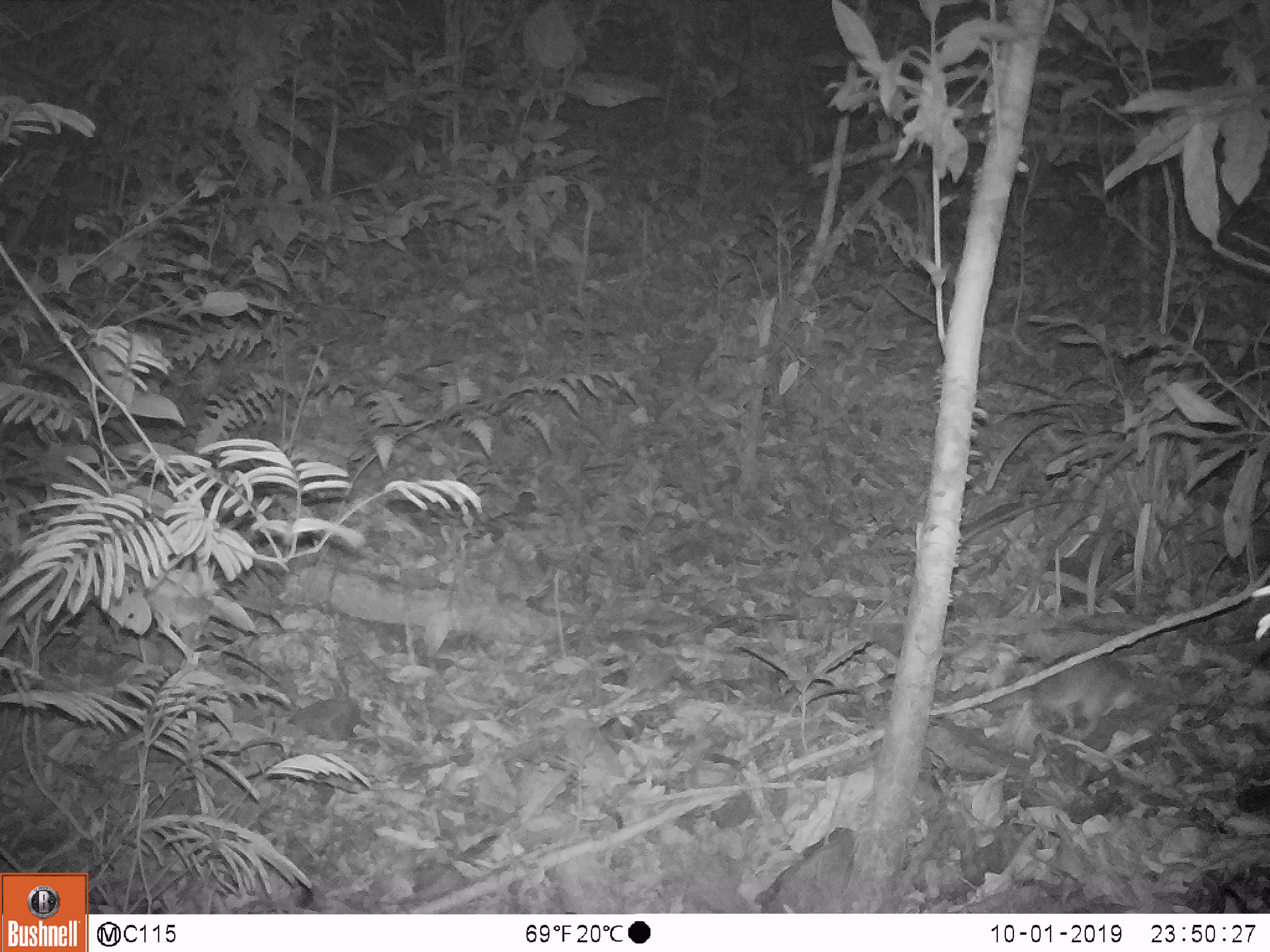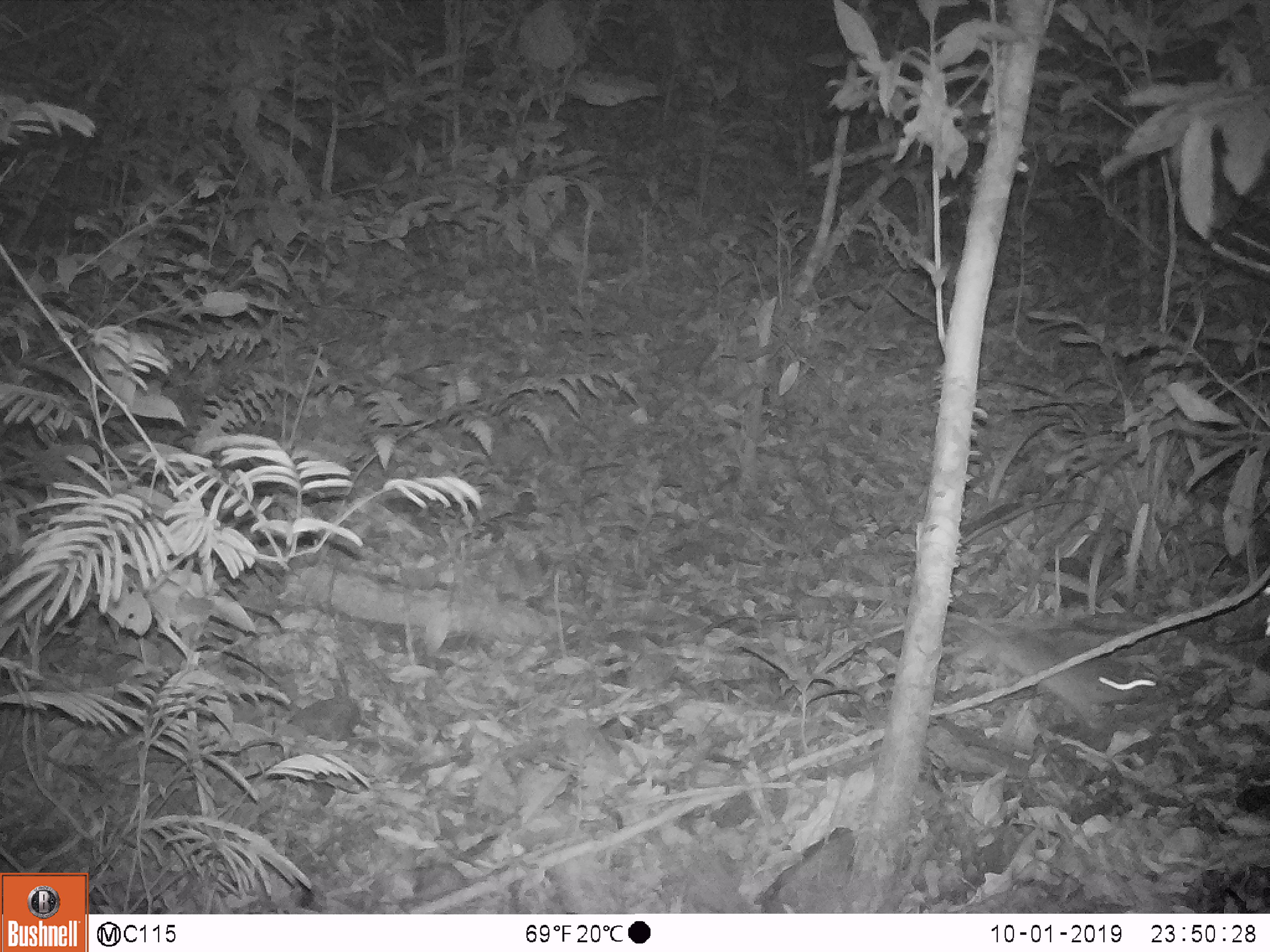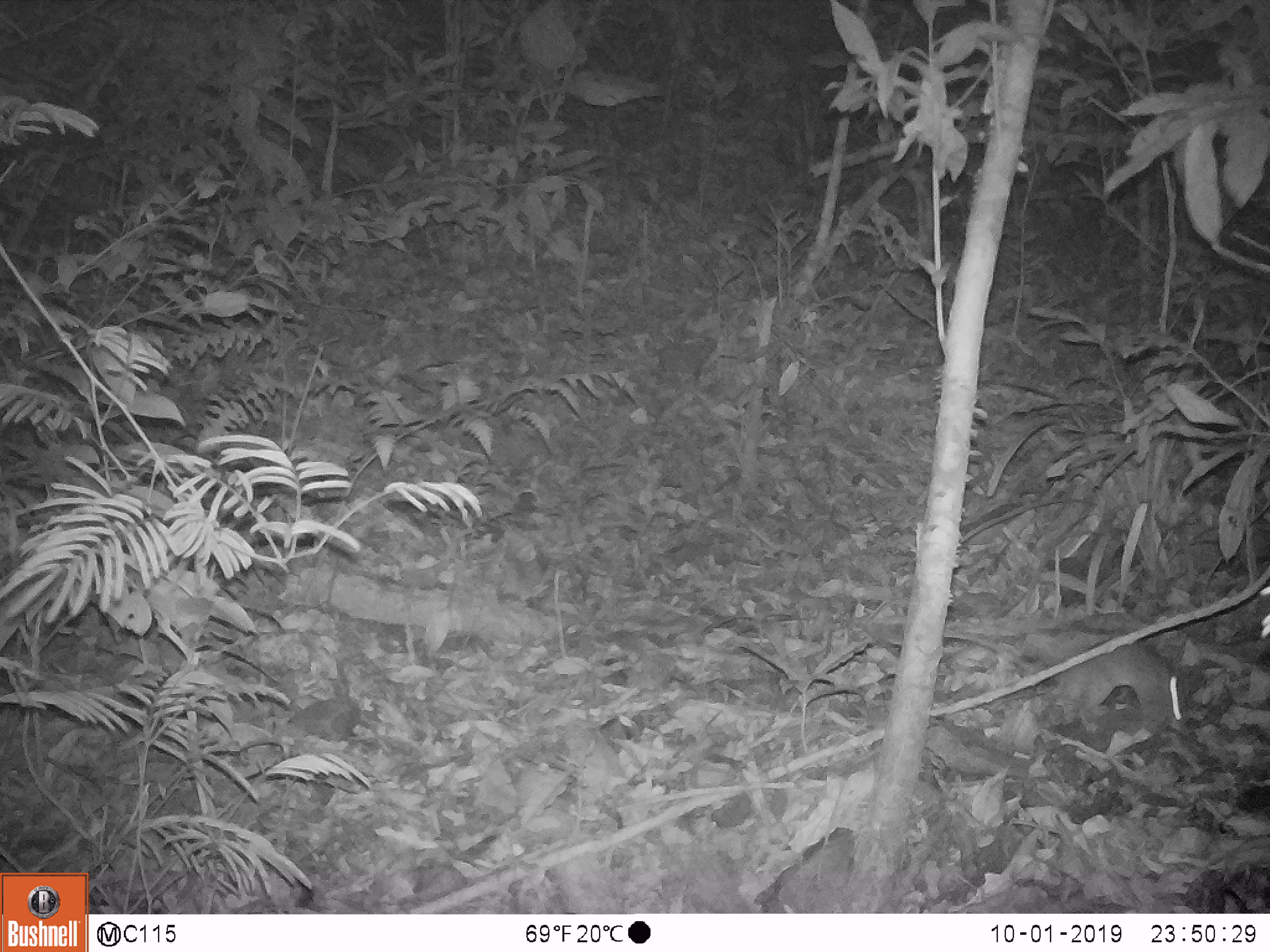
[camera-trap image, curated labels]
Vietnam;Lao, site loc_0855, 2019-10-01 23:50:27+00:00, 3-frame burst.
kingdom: Animalia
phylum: Chordata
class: Mammalia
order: Rodentia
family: Muridae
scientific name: Muridae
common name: old-world mice and rats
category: unidentified murid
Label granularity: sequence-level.